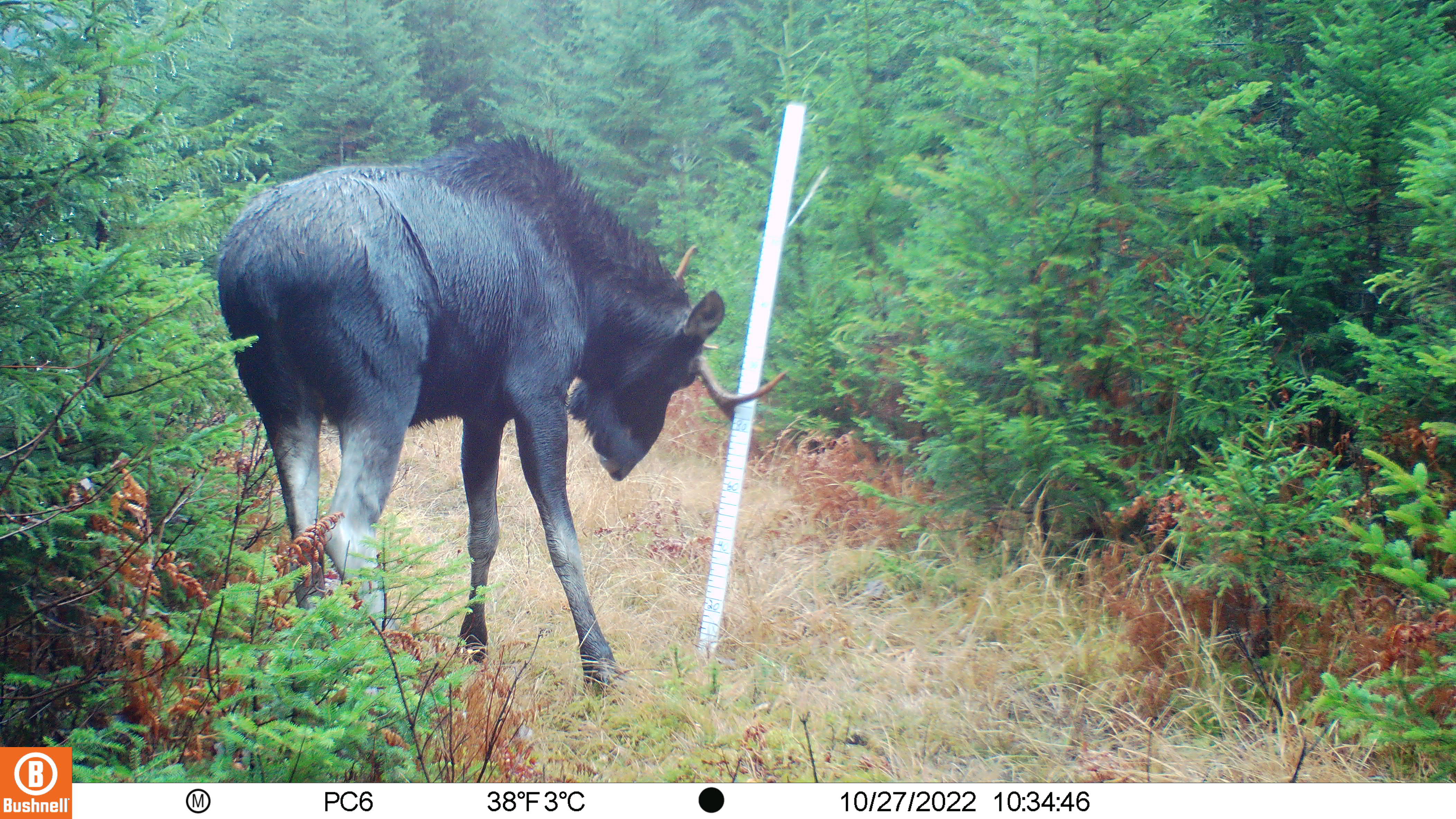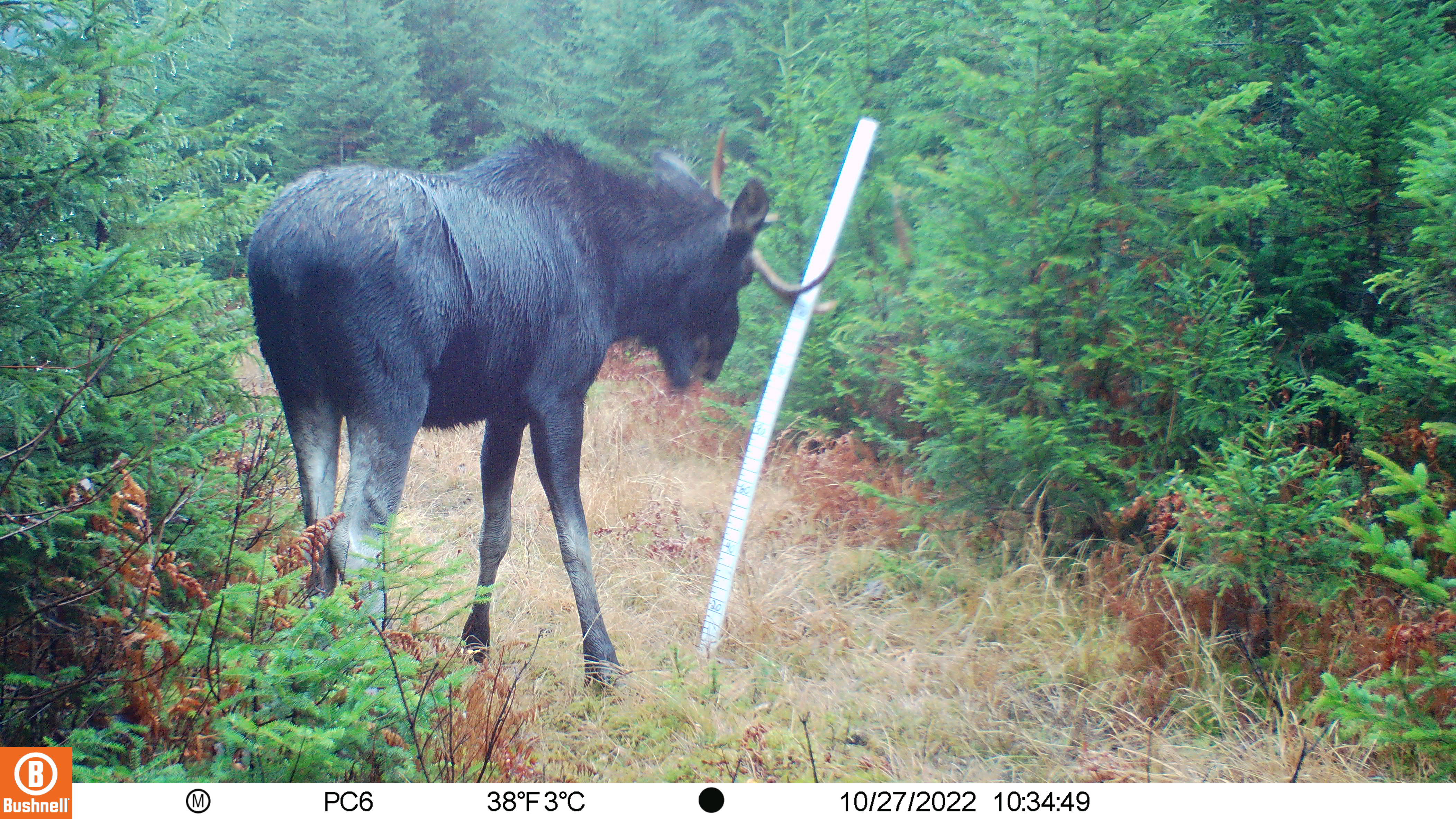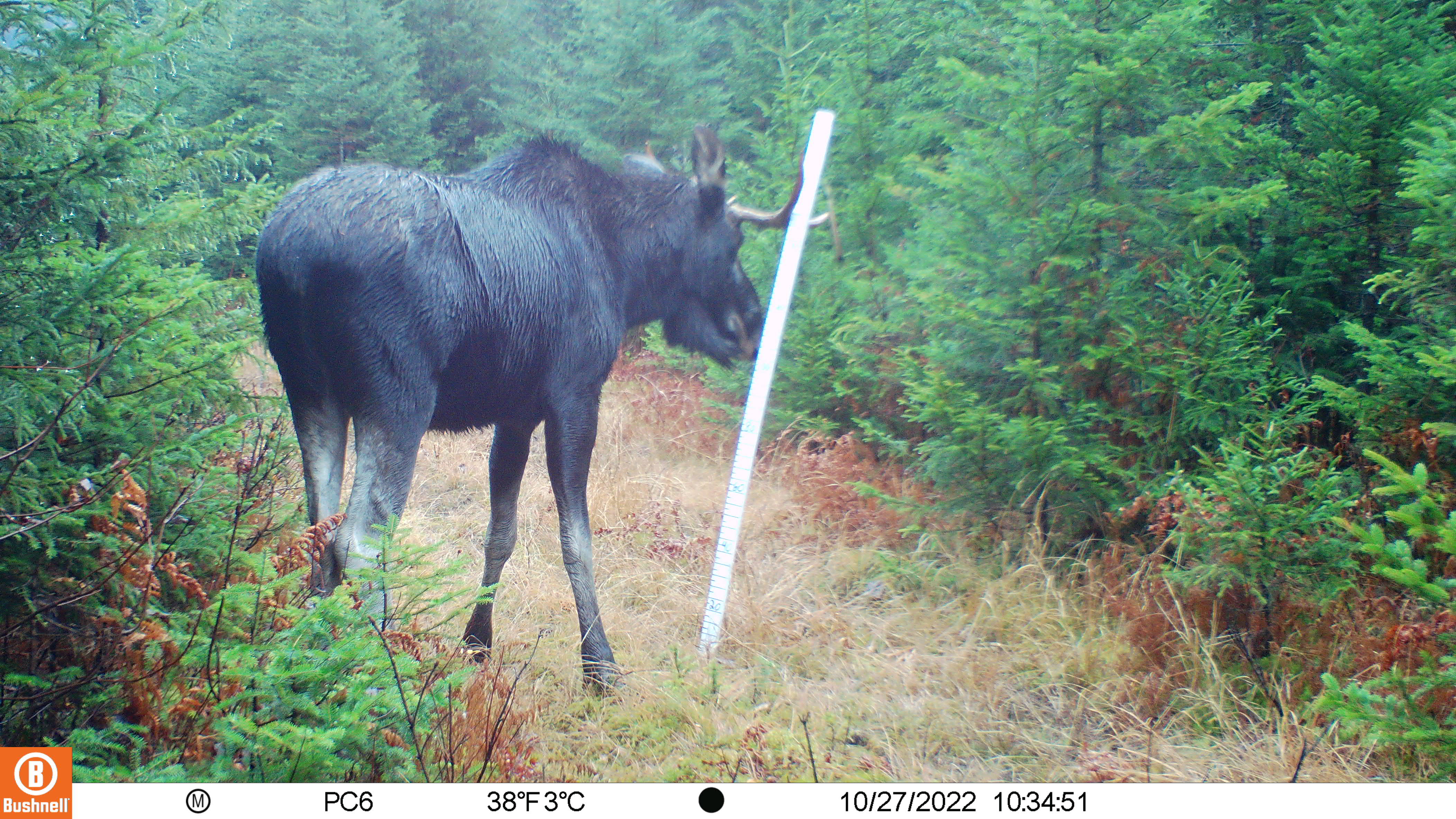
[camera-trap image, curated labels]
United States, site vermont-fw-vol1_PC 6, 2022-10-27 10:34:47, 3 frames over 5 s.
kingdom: Animalia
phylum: Chordata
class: Mammalia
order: Artiodactyla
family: Cervidae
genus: Alces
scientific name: Alces alces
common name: moose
Moose (Alces alces).